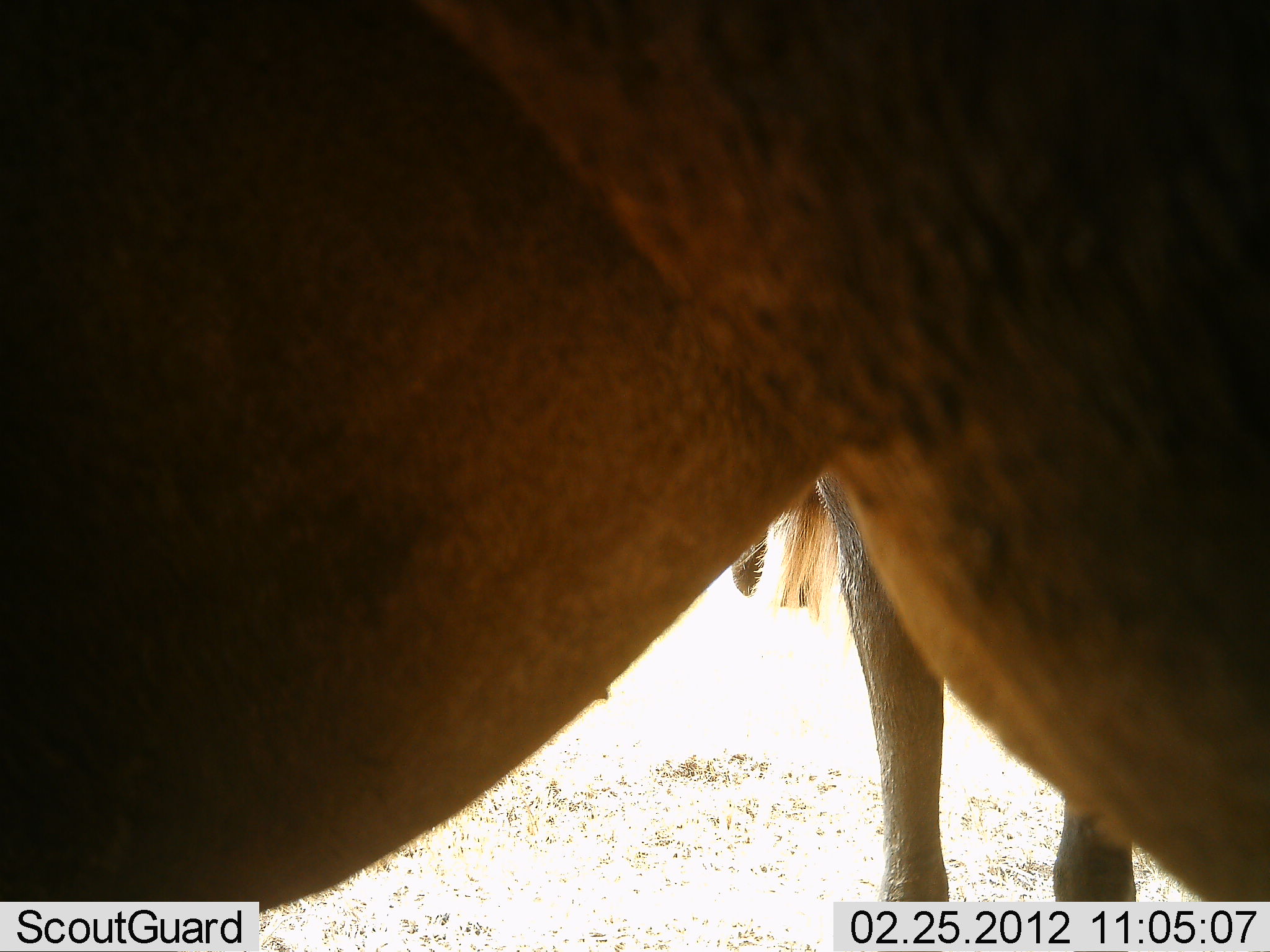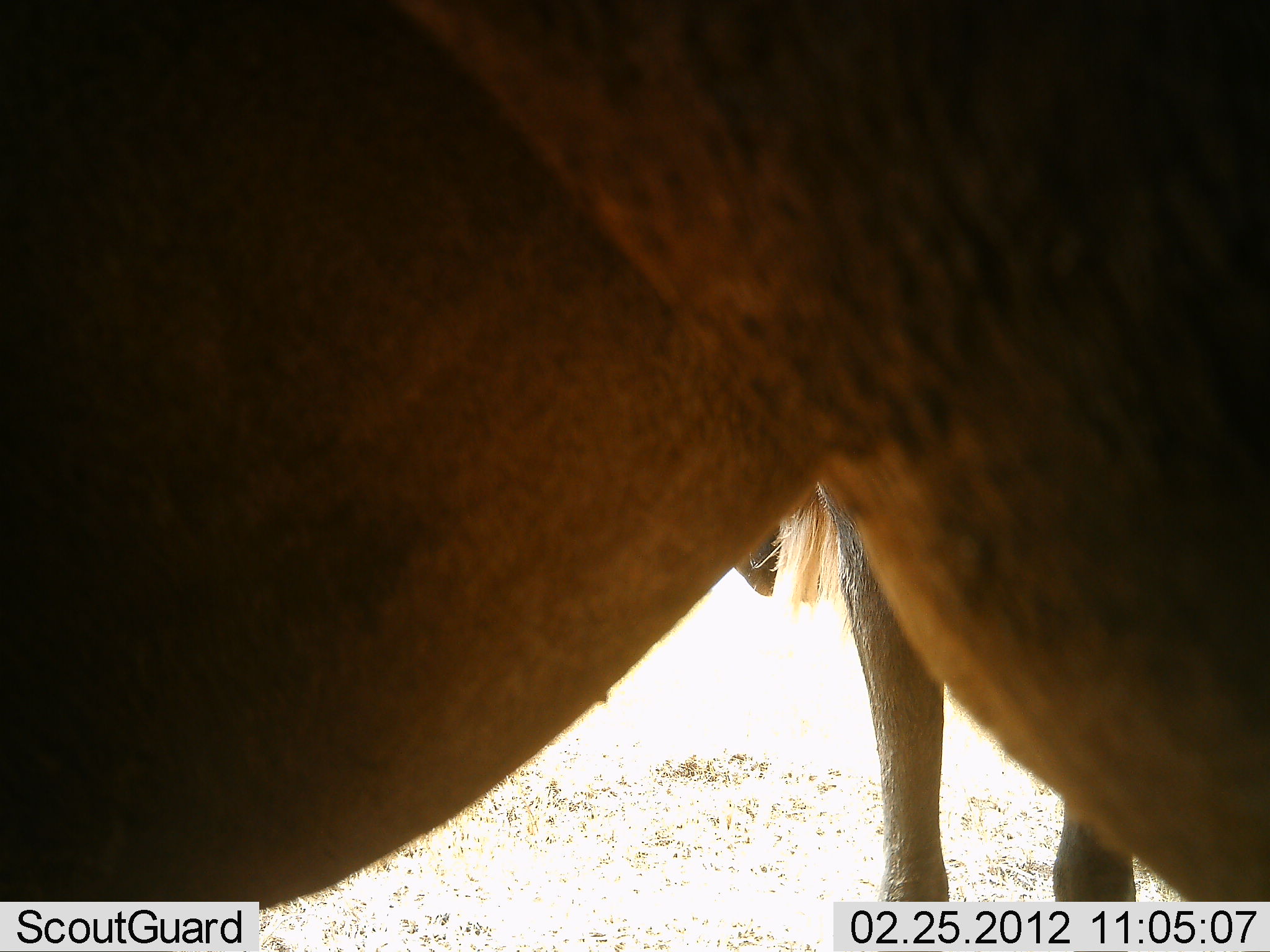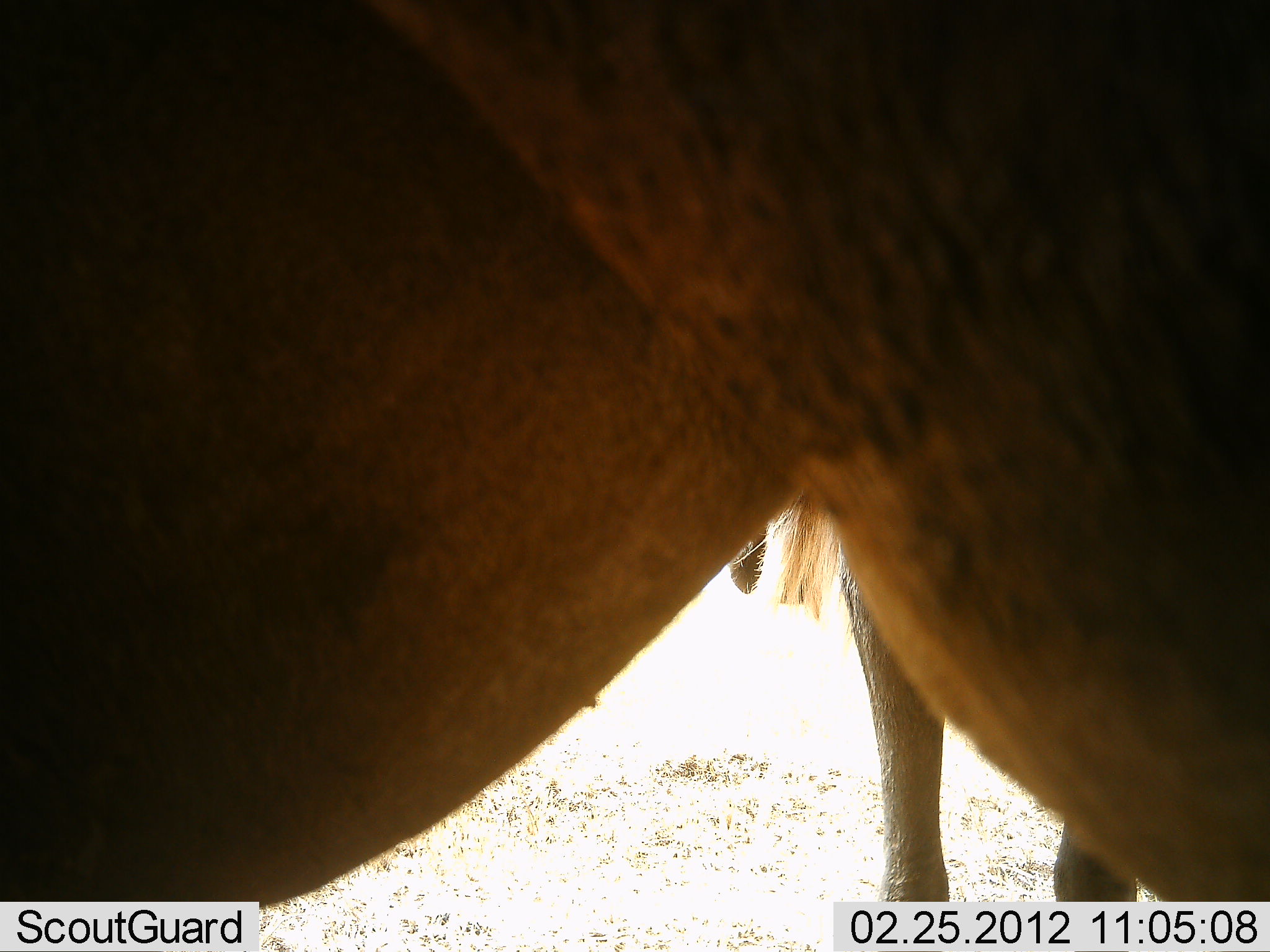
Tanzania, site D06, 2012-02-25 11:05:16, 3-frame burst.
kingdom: Animalia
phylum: Chordata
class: Mammalia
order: Artiodactyla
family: Bovidae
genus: Connochaetes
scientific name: Connochaetes taurinus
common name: blue wildebeest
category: wildebeest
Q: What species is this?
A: Wildebeest (blue wildebeest) (Connochaetes taurinus).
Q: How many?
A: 2.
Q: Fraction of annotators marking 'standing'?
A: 100%.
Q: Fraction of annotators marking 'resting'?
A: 0%.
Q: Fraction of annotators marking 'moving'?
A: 0%.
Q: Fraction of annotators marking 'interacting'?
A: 0%.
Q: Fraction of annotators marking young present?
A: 0%.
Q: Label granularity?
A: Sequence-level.